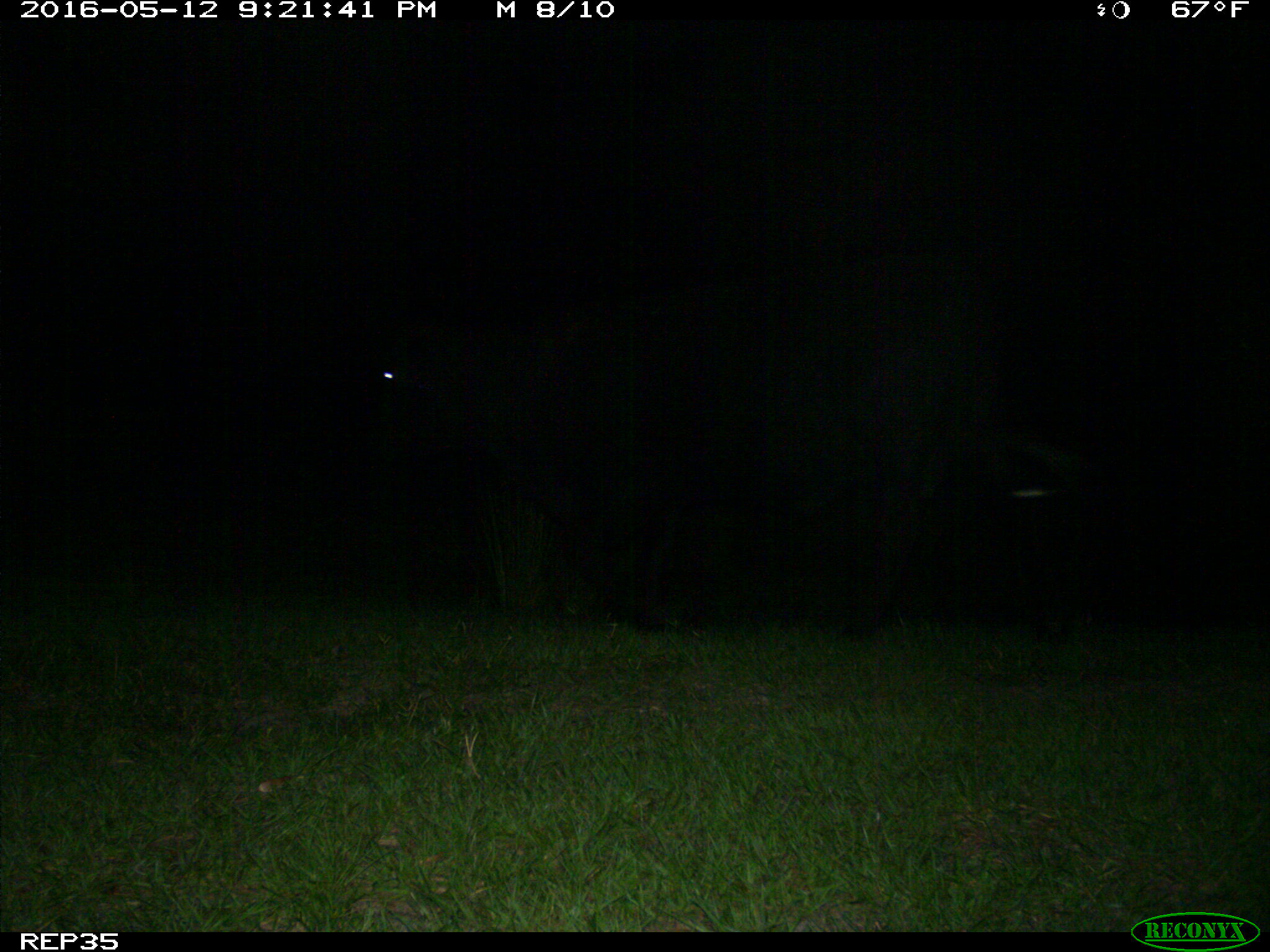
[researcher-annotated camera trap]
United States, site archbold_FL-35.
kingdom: Animalia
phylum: Chordata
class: Mammalia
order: Artiodactyla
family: Bovidae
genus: Bos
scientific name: Bos taurus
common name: domestic cow